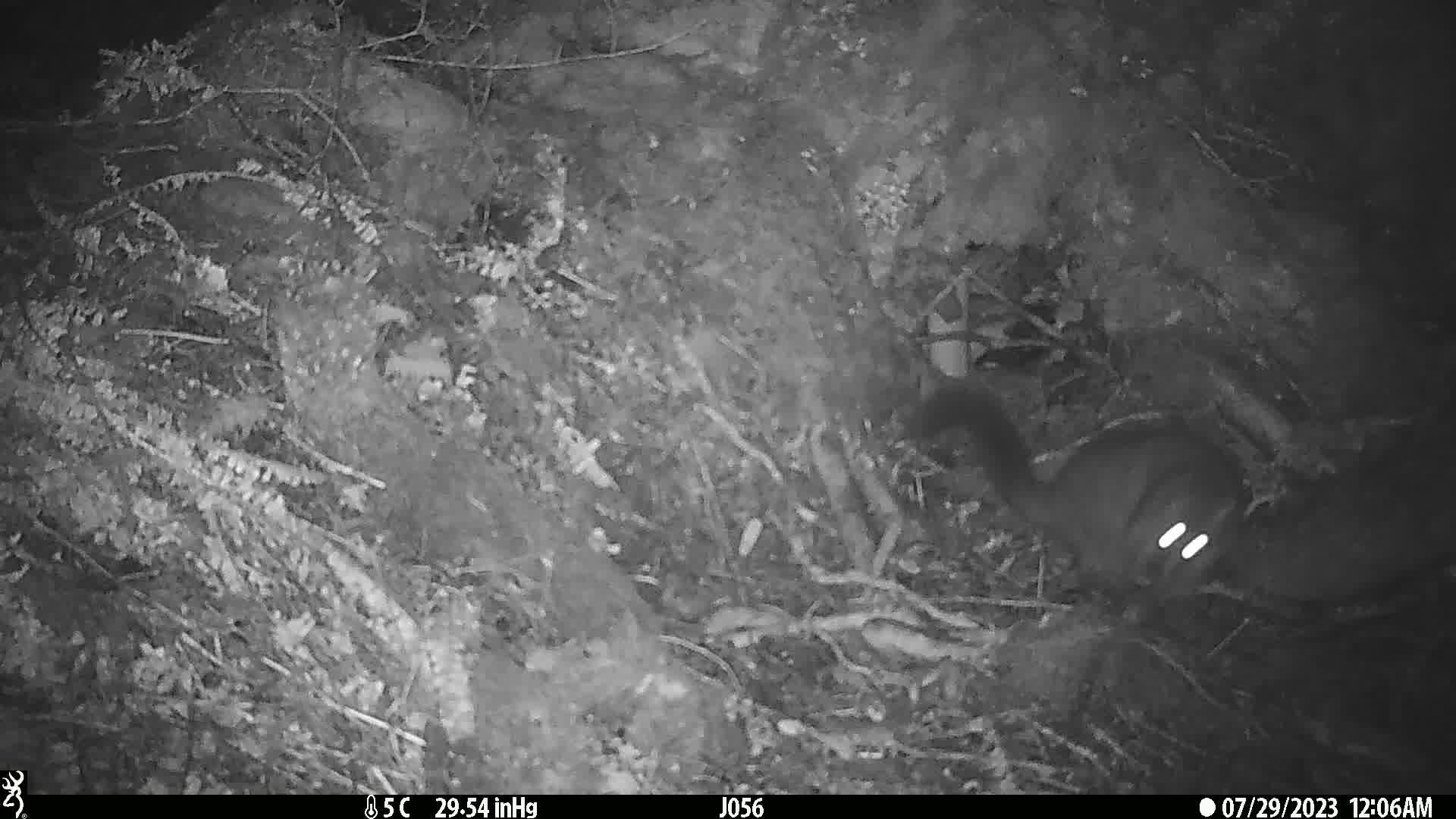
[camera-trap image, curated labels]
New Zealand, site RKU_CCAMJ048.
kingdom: Animalia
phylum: Chordata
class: Mammalia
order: Diprotodontia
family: Phalangeridae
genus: Trichosurus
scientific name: Trichosurus vulpecula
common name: common brushtail possum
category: possum